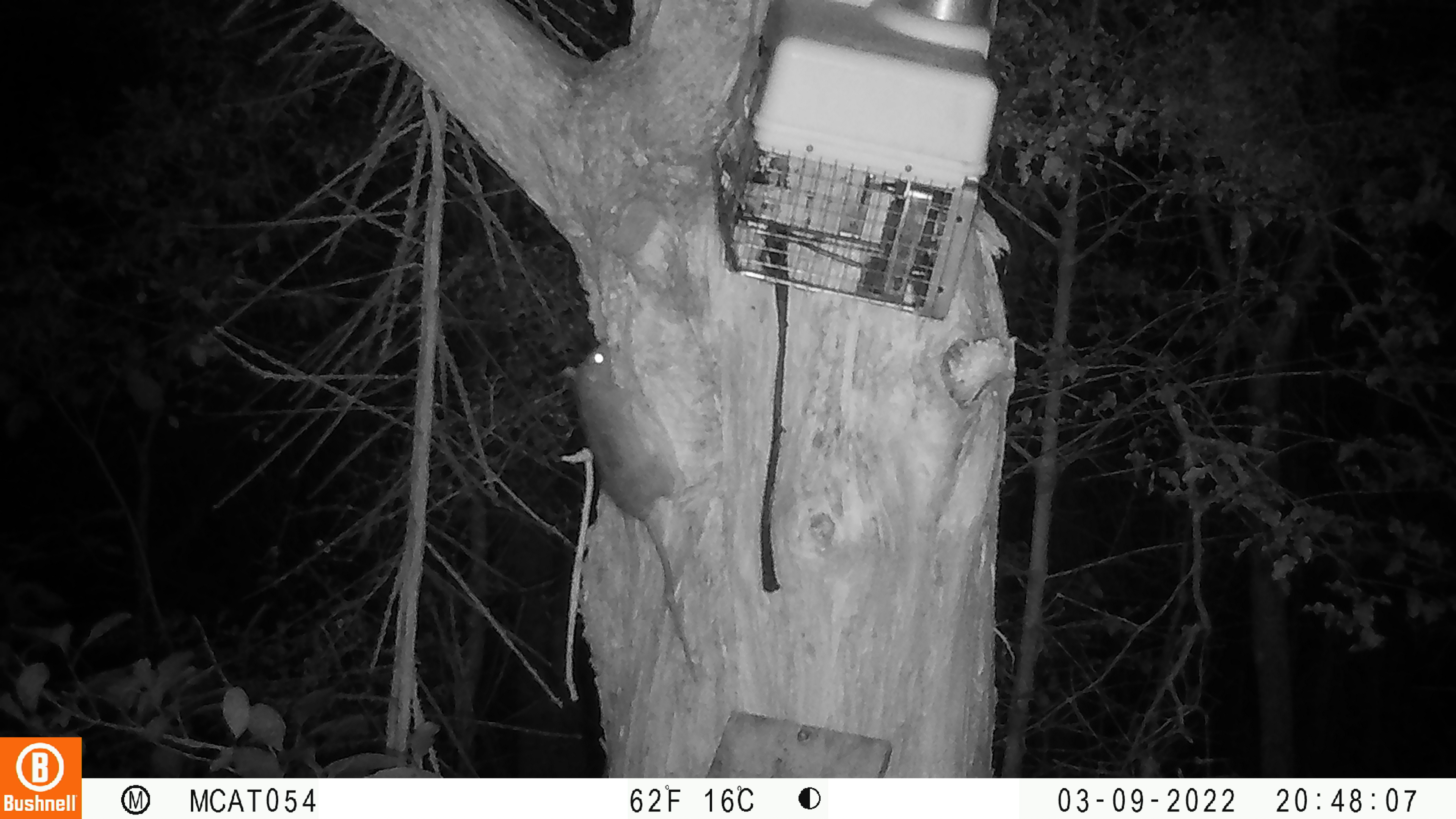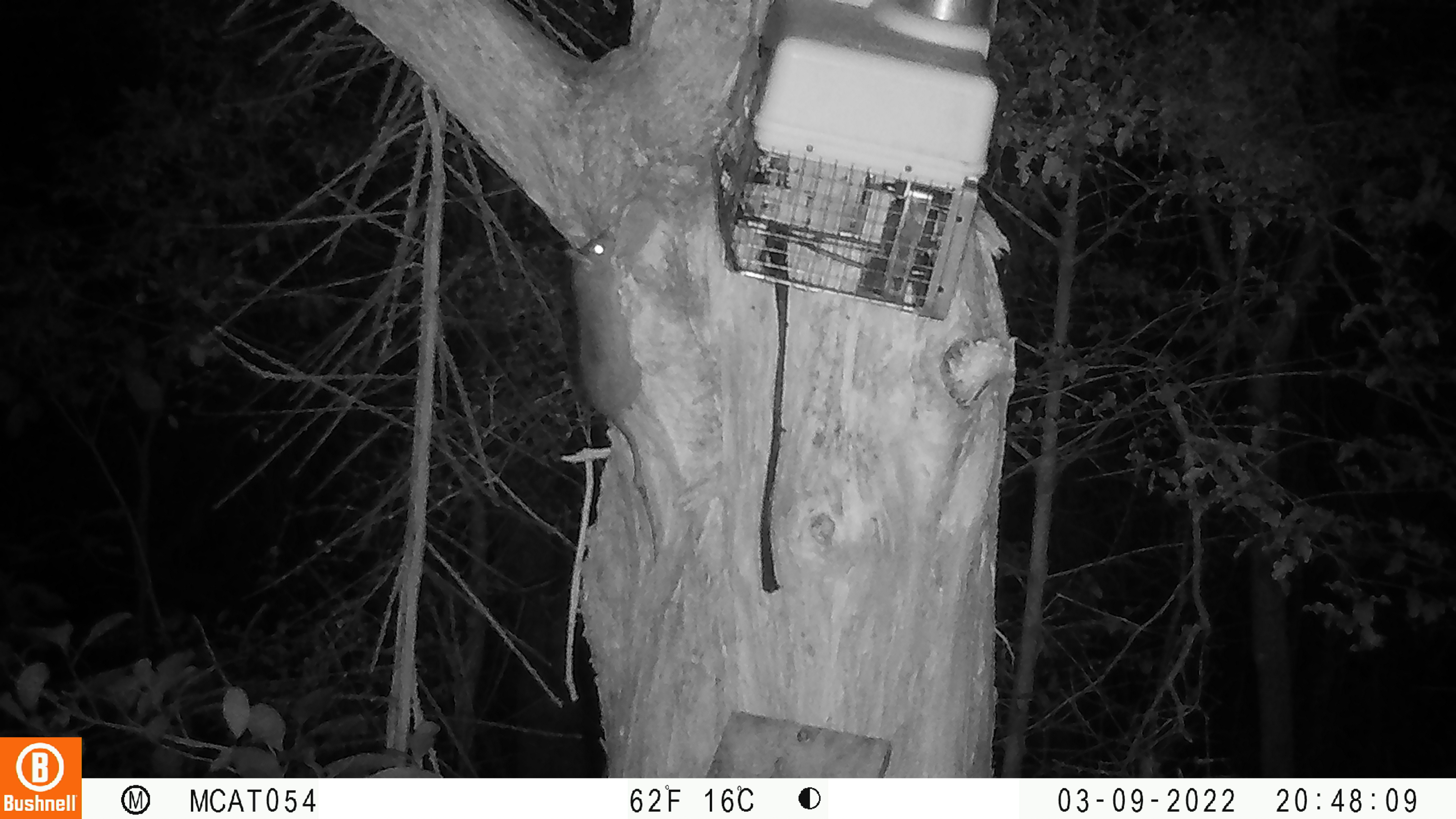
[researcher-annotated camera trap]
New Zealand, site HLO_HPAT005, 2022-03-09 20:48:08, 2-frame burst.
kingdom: Animalia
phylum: Chordata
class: Mammalia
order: Rodentia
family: Muridae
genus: Rattus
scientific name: Rattus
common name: rat